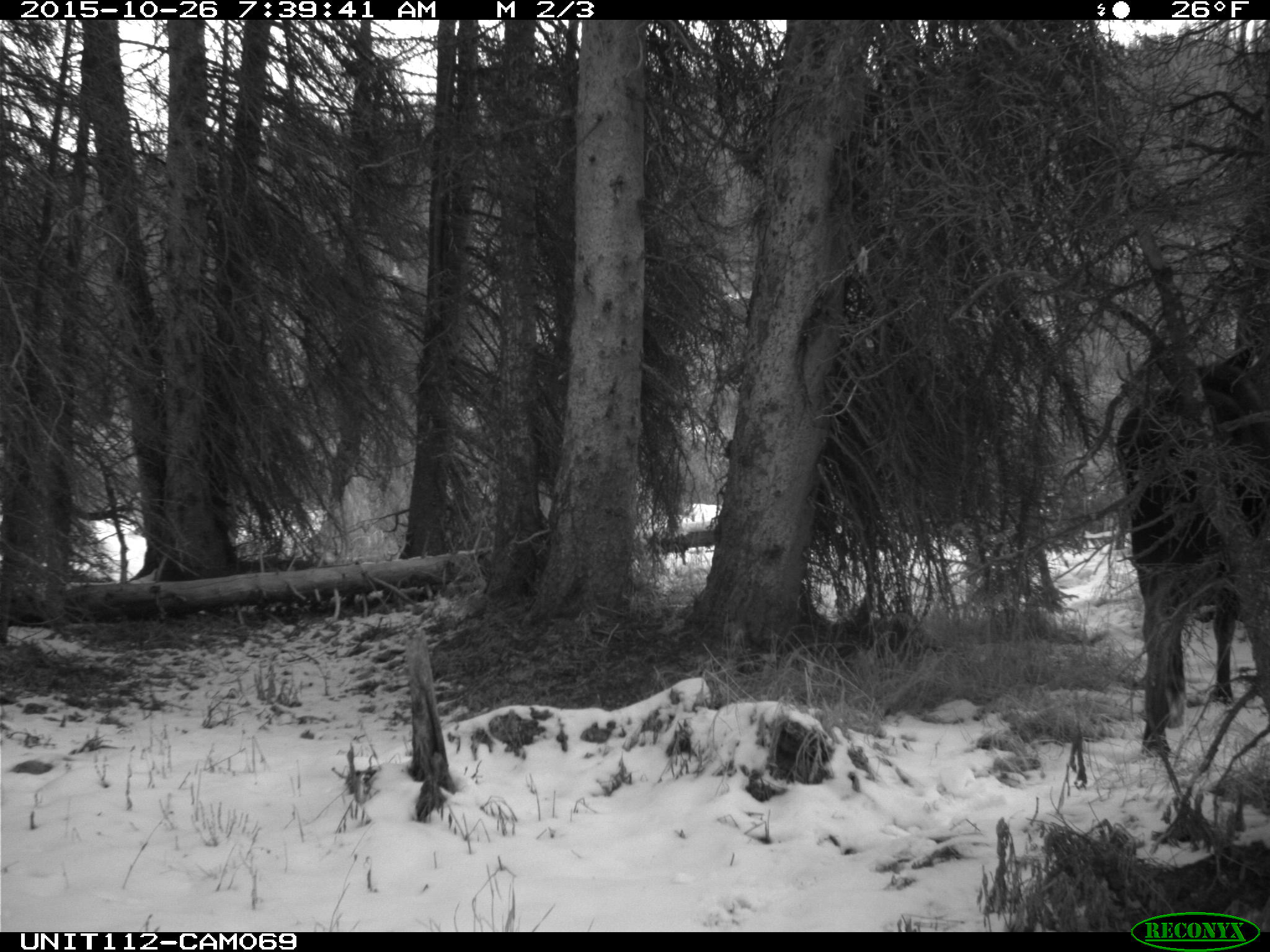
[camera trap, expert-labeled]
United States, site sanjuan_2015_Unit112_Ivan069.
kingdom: Animalia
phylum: Chordata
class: Mammalia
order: Artiodactyla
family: Cervidae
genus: Alces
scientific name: Alces alces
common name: moose